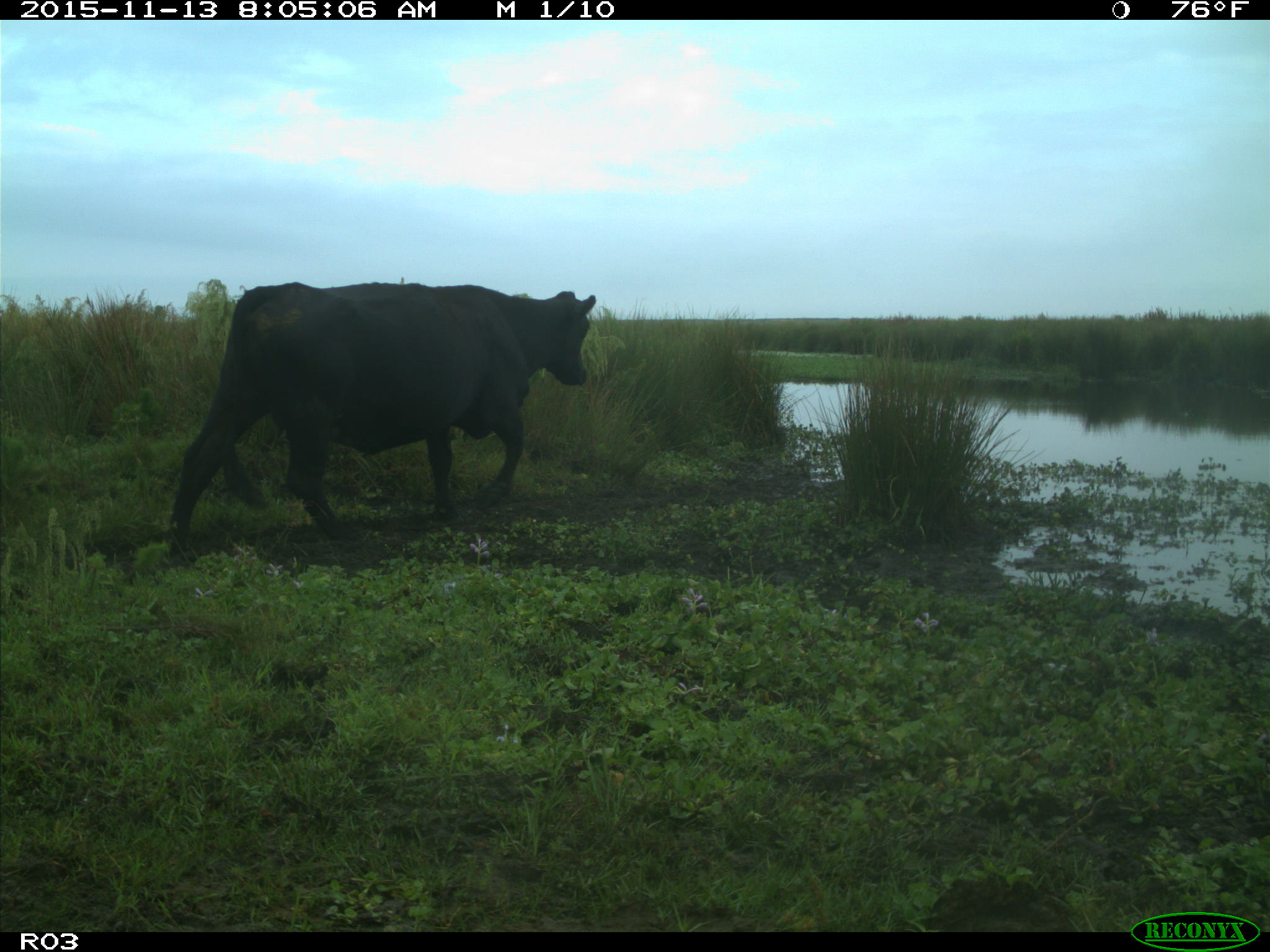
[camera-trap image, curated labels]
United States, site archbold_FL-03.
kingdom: Animalia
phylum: Chordata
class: Mammalia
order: Artiodactyla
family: Bovidae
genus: Bos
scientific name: Bos taurus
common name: domestic cow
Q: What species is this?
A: Bos taurus (domestic cow).